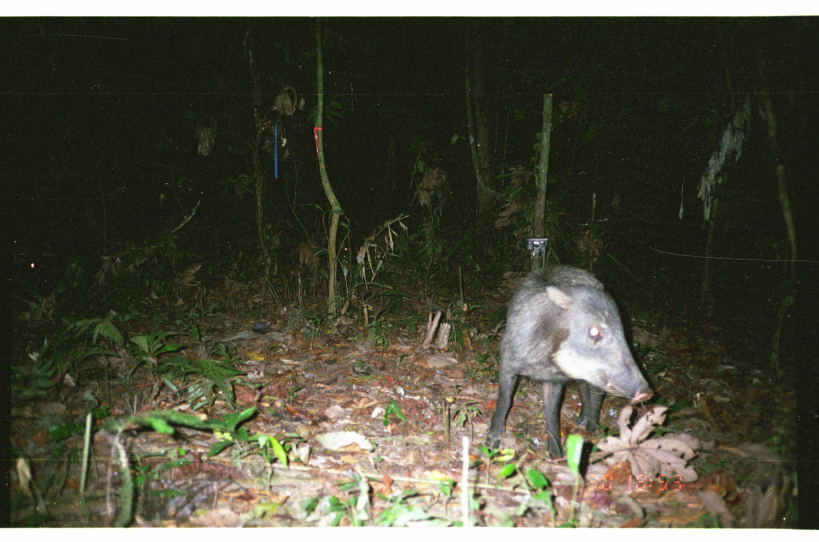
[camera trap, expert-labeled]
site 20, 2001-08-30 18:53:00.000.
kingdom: Animalia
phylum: Chordata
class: Mammalia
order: Artiodactyla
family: Tayassuidae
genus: Tayassu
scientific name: Tayassu pecari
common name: white-lipped peccary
Tayassu pecari (white-lipped peccary).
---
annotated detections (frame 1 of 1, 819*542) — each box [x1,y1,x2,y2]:
tayassu pecari: [485,264,654,459]